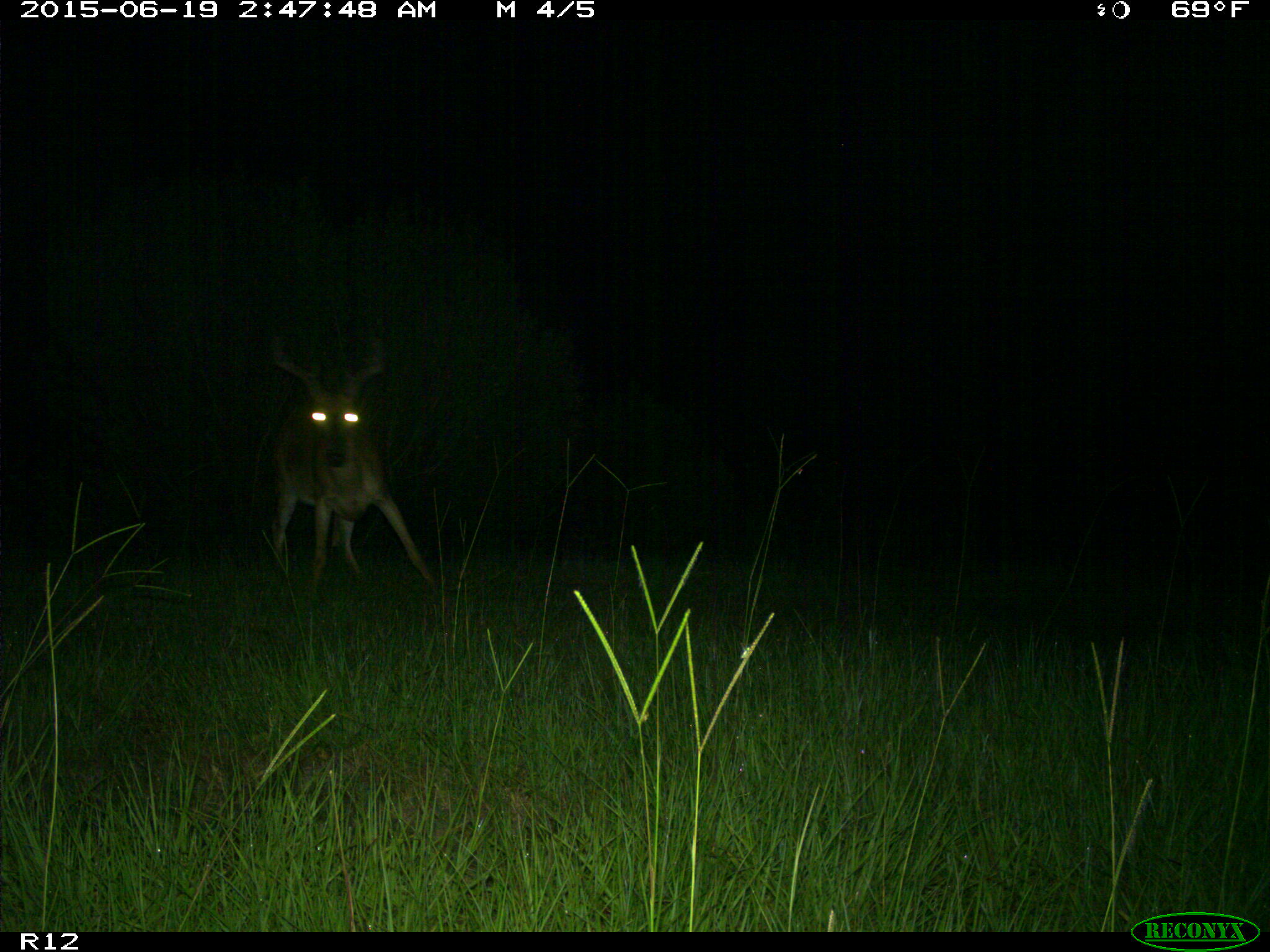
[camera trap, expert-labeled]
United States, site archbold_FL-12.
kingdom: Animalia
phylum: Chordata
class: Mammalia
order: Artiodactyla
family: Cervidae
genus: Odocoileus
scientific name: Odocoileus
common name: deer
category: unidentified deer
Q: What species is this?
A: Unidentified deer (deer) (Odocoileus).